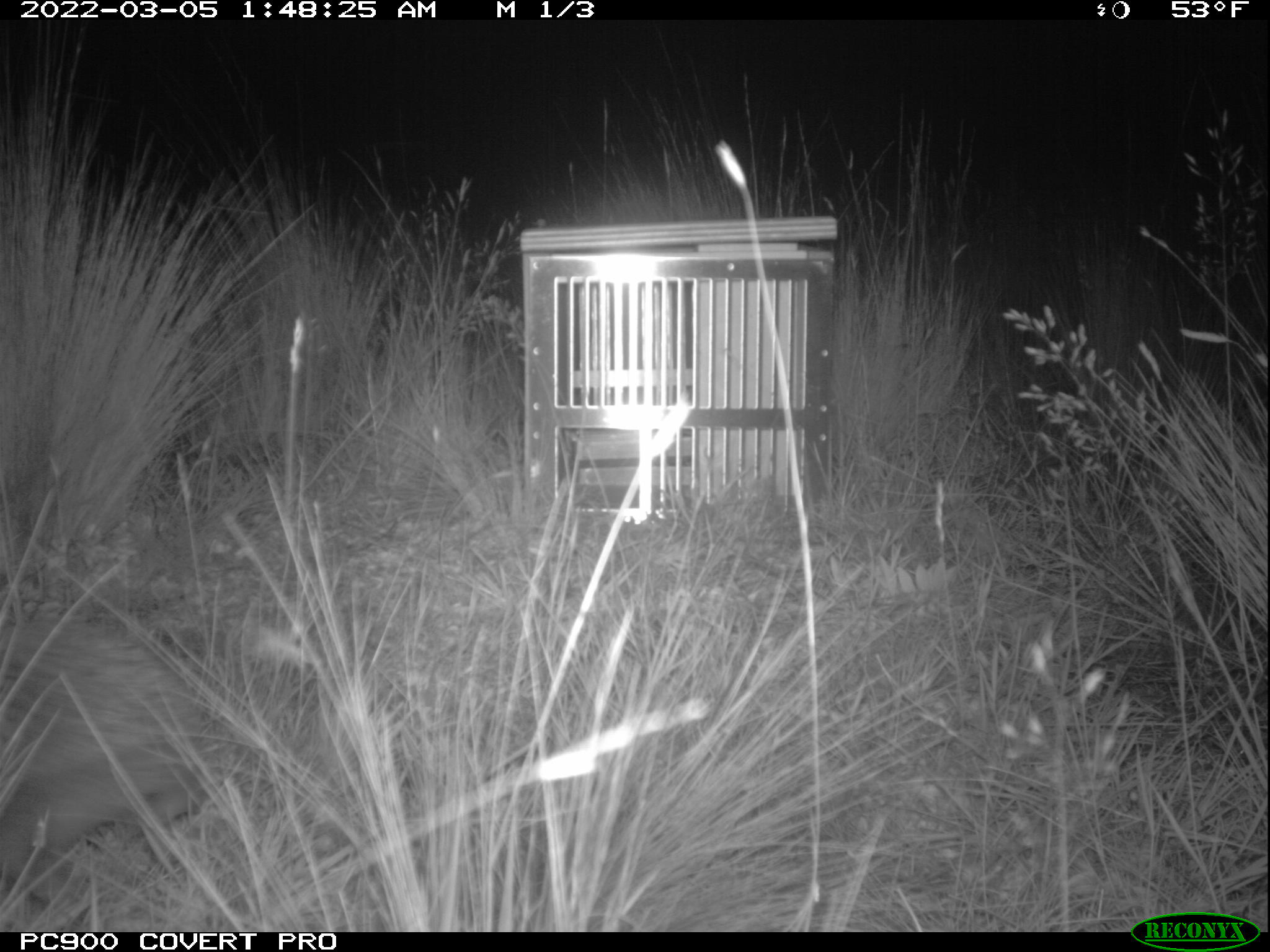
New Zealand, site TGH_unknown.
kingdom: Animalia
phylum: Chordata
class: Mammalia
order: Eulipotyphla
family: Erinaceidae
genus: Erinaceus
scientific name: Erinaceus europaeus europaeus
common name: european hedgehog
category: hedgehog